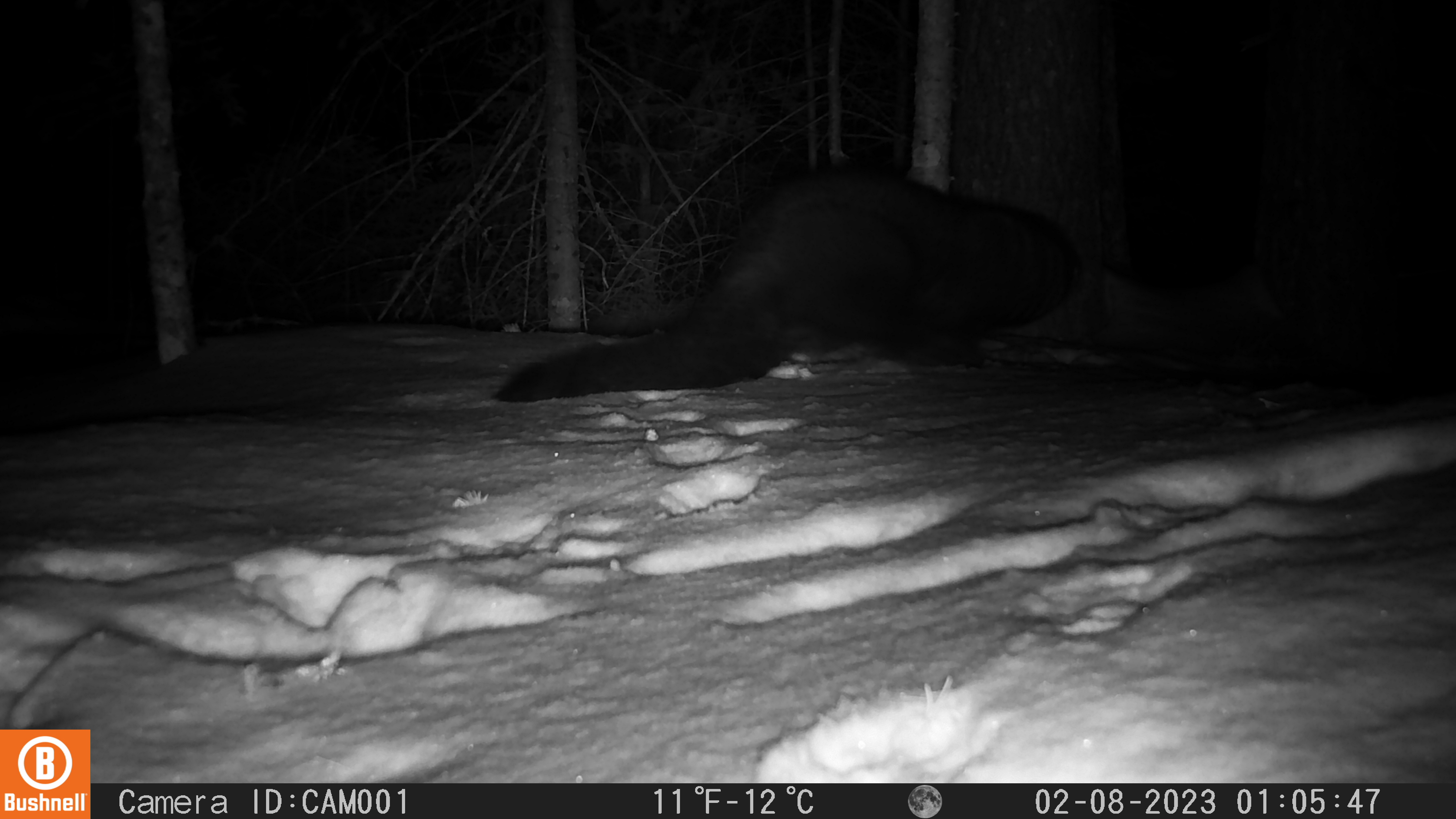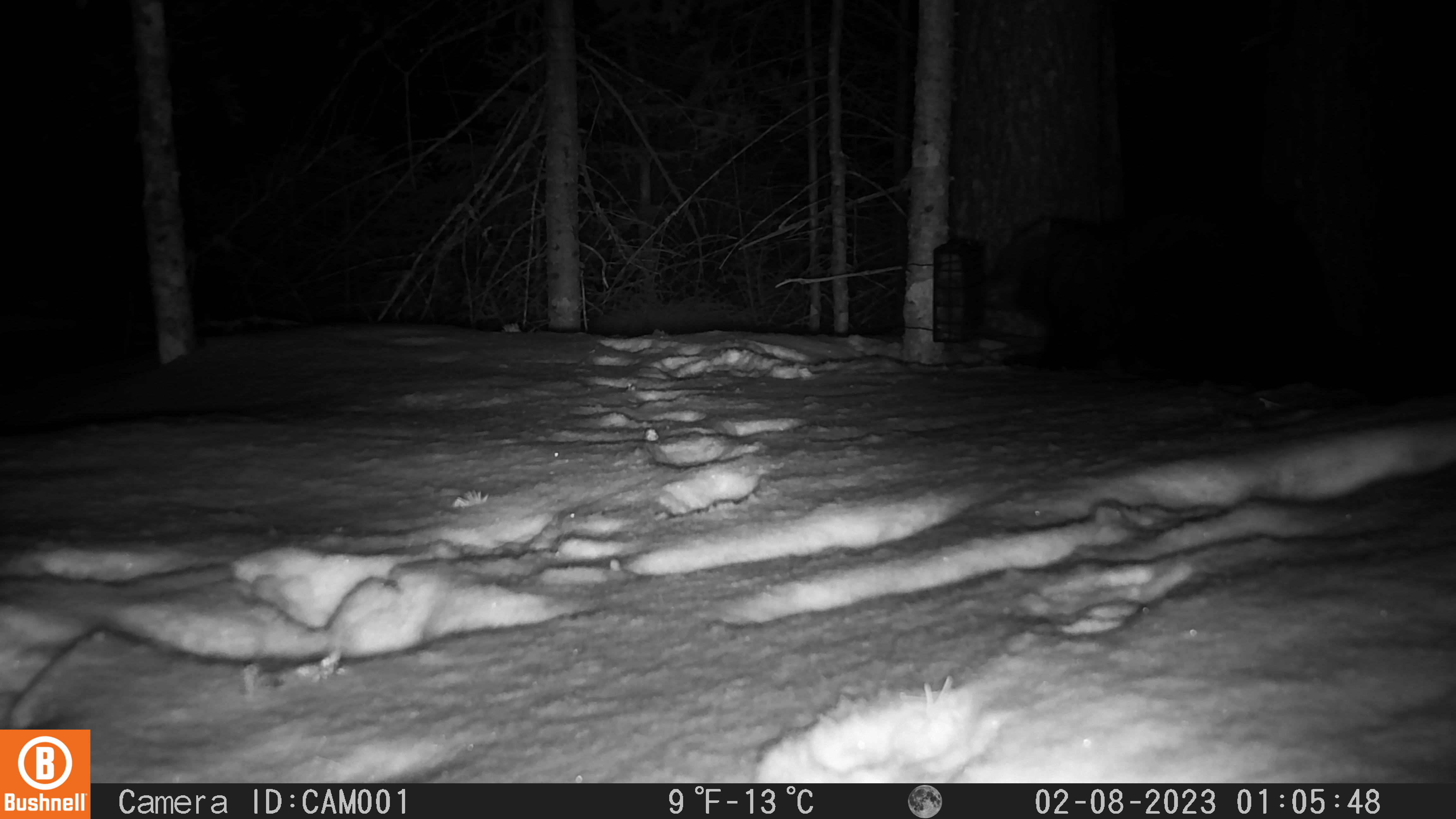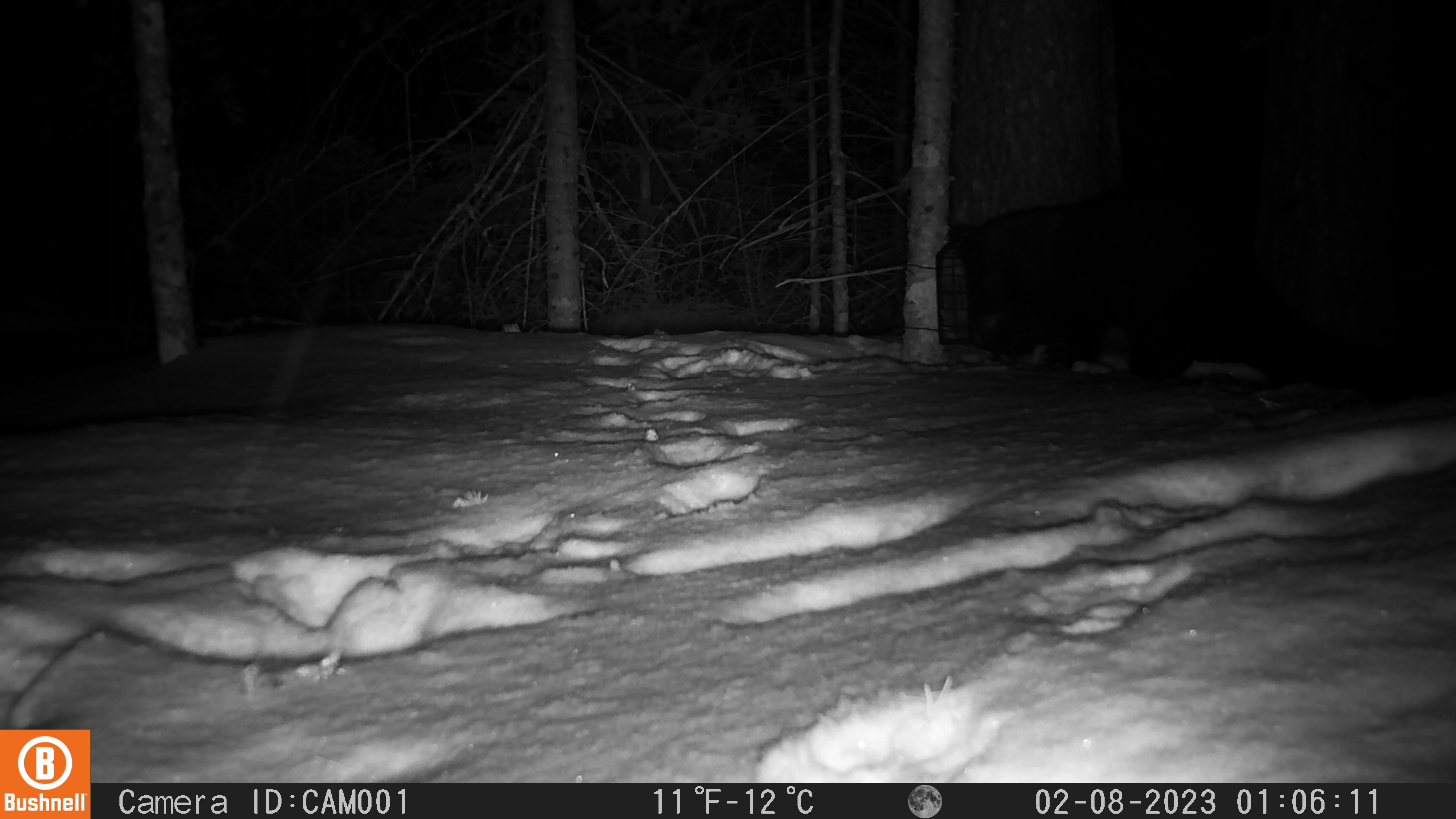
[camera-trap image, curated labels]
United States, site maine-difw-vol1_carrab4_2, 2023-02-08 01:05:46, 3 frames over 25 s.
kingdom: Animalia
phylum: Chordata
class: Mammalia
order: Carnivora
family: Mustelidae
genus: Pekania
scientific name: Pekania pennanti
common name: fisher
Fisher (Pekania pennanti).